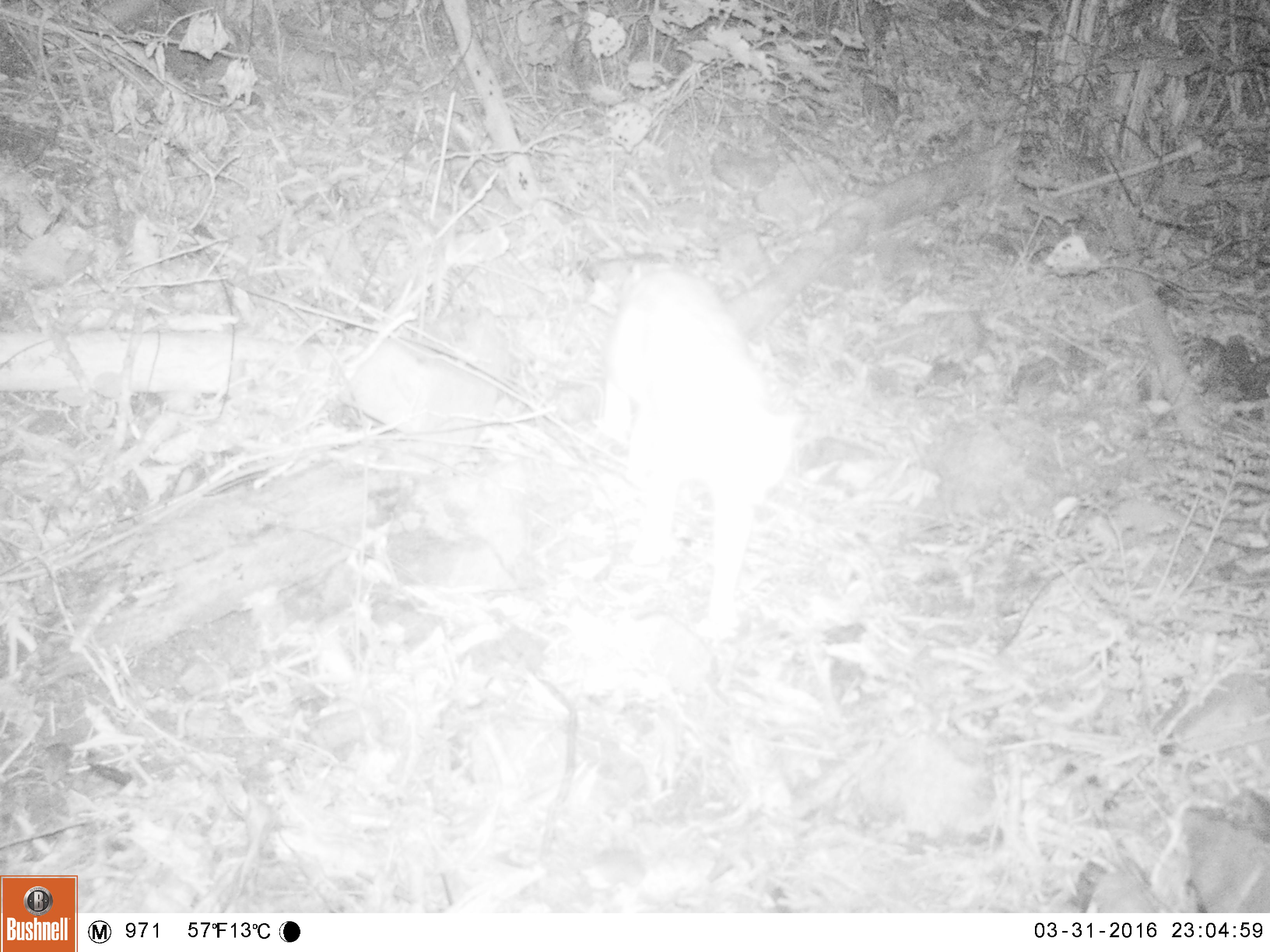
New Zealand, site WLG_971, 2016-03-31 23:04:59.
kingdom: Animalia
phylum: Chordata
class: Mammalia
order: Carnivora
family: Felidae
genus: Felis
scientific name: Felis catus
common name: domestic cat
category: cat